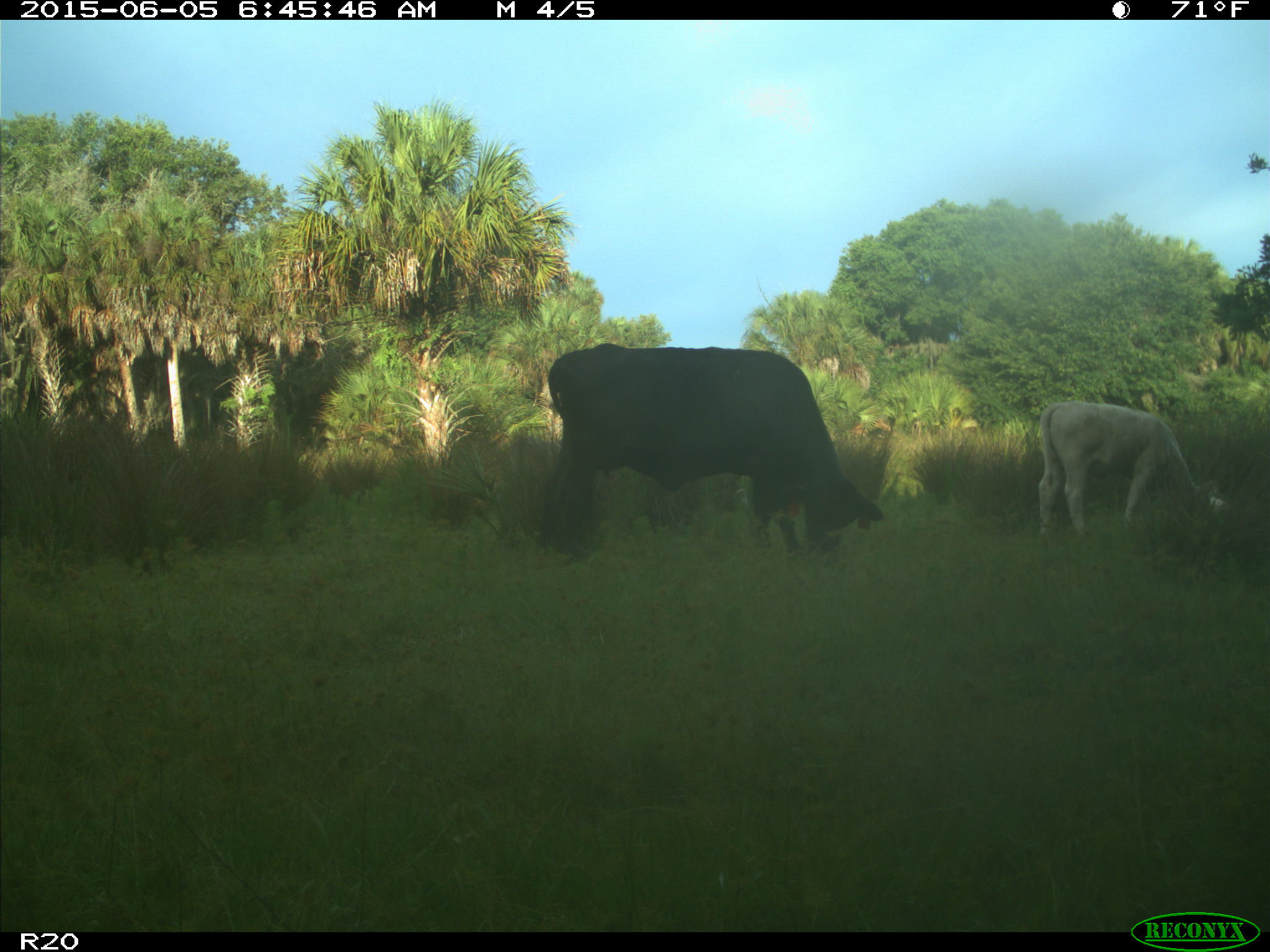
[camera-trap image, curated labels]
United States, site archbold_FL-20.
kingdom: Animalia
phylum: Chordata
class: Mammalia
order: Artiodactyla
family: Bovidae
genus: Bos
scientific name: Bos taurus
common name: domestic cow